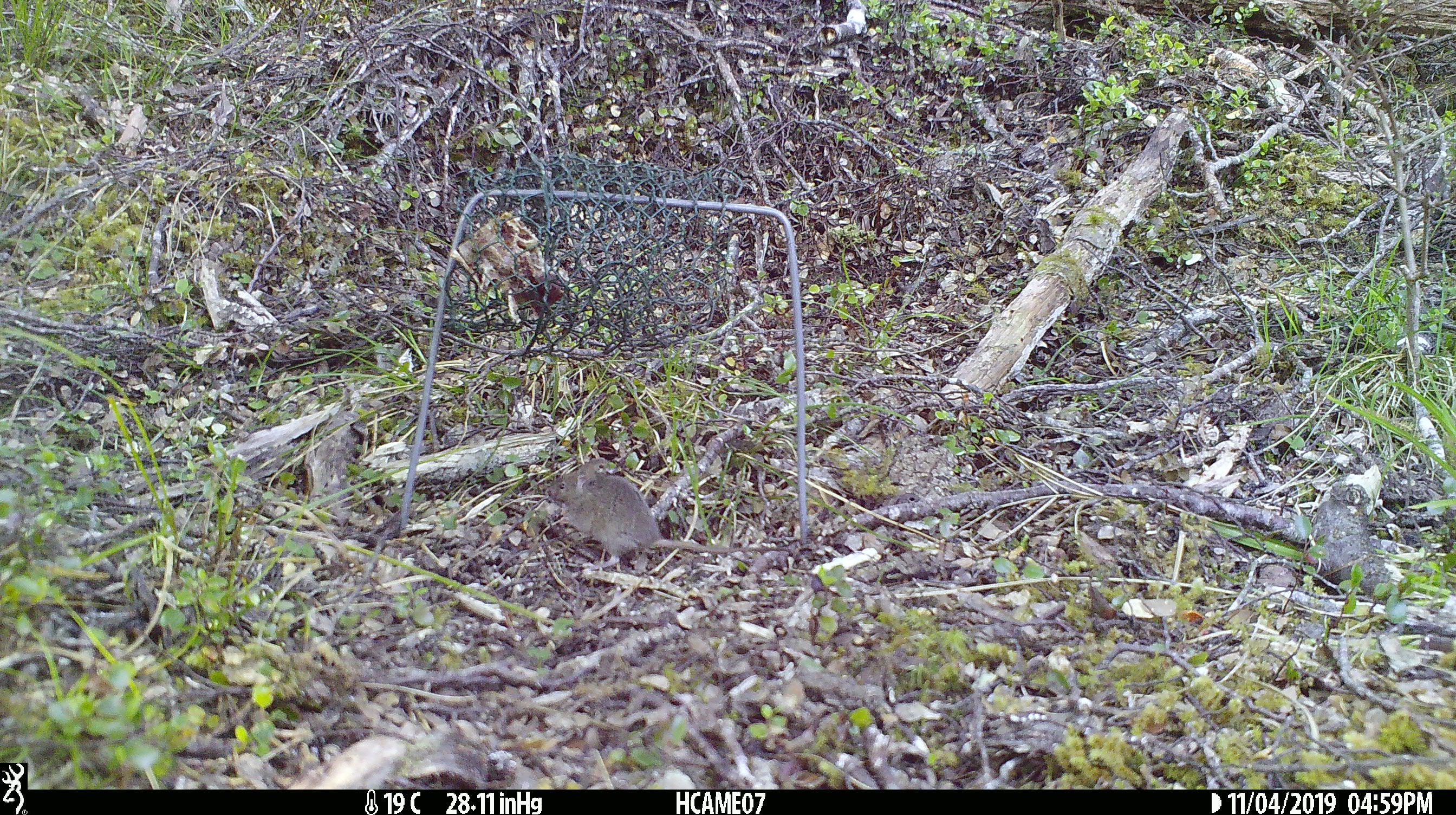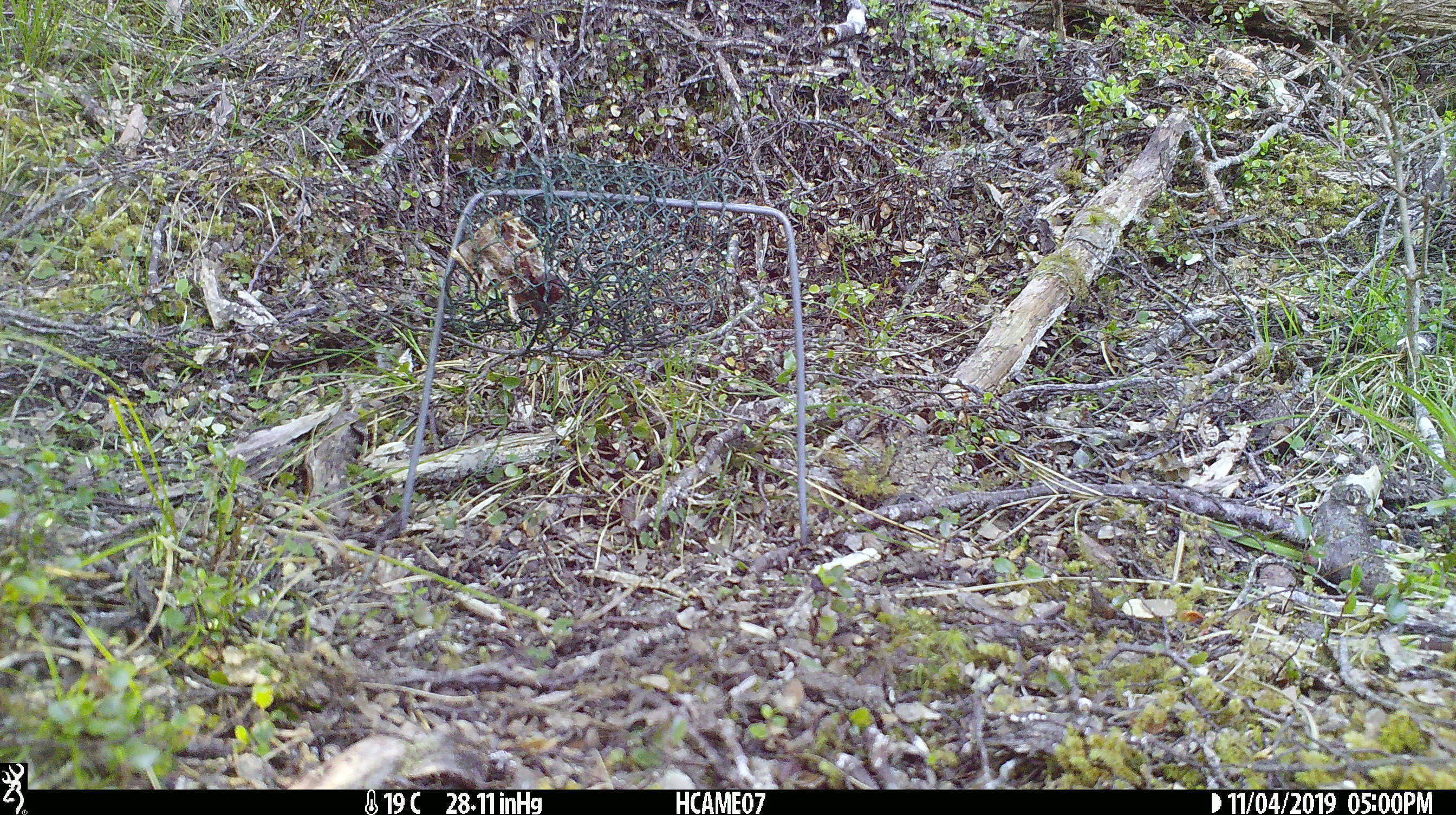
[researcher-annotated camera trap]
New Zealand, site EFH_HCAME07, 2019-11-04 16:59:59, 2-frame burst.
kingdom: Animalia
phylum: Chordata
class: Mammalia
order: Rodentia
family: Muridae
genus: Mus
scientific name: Mus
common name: mouse